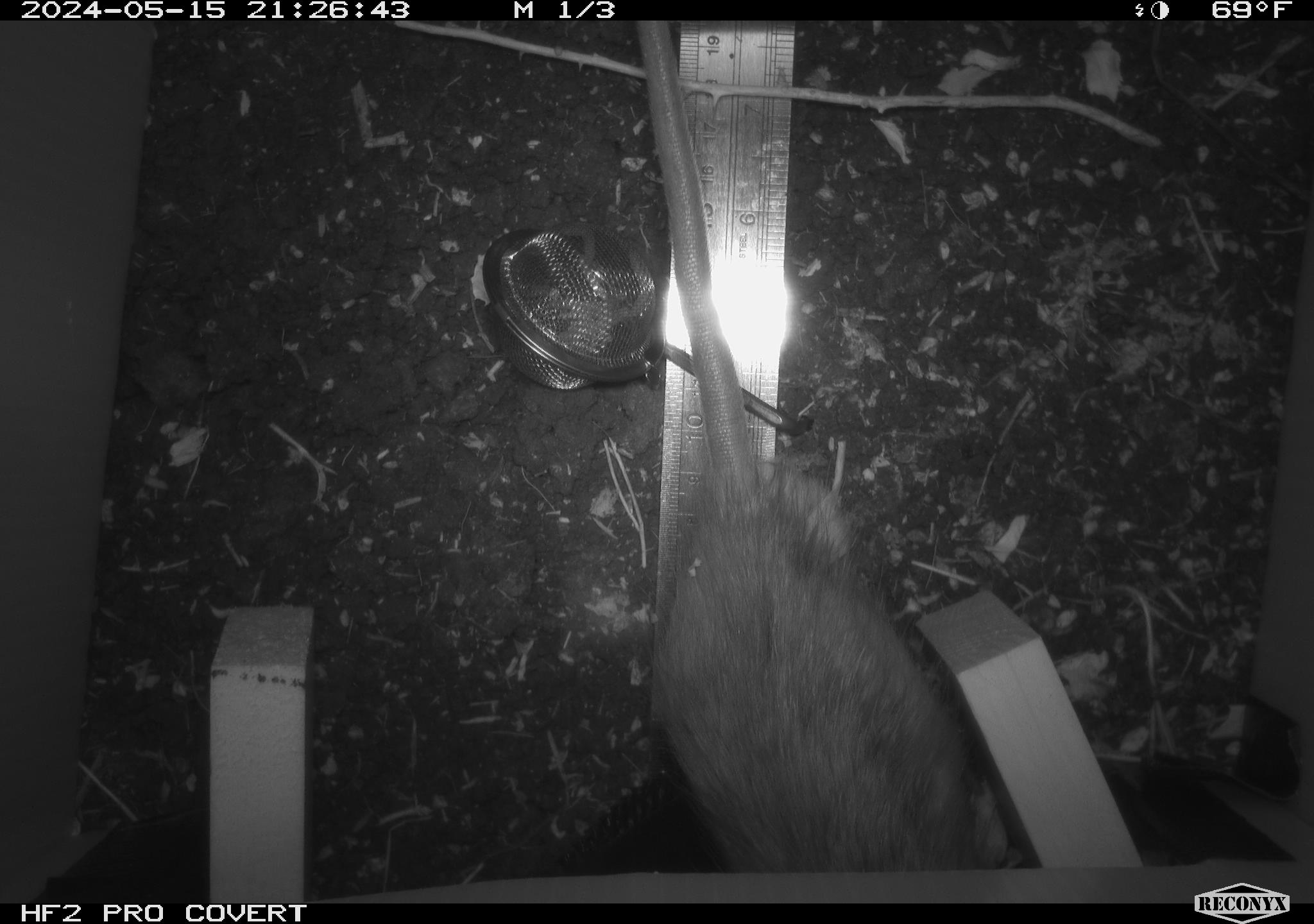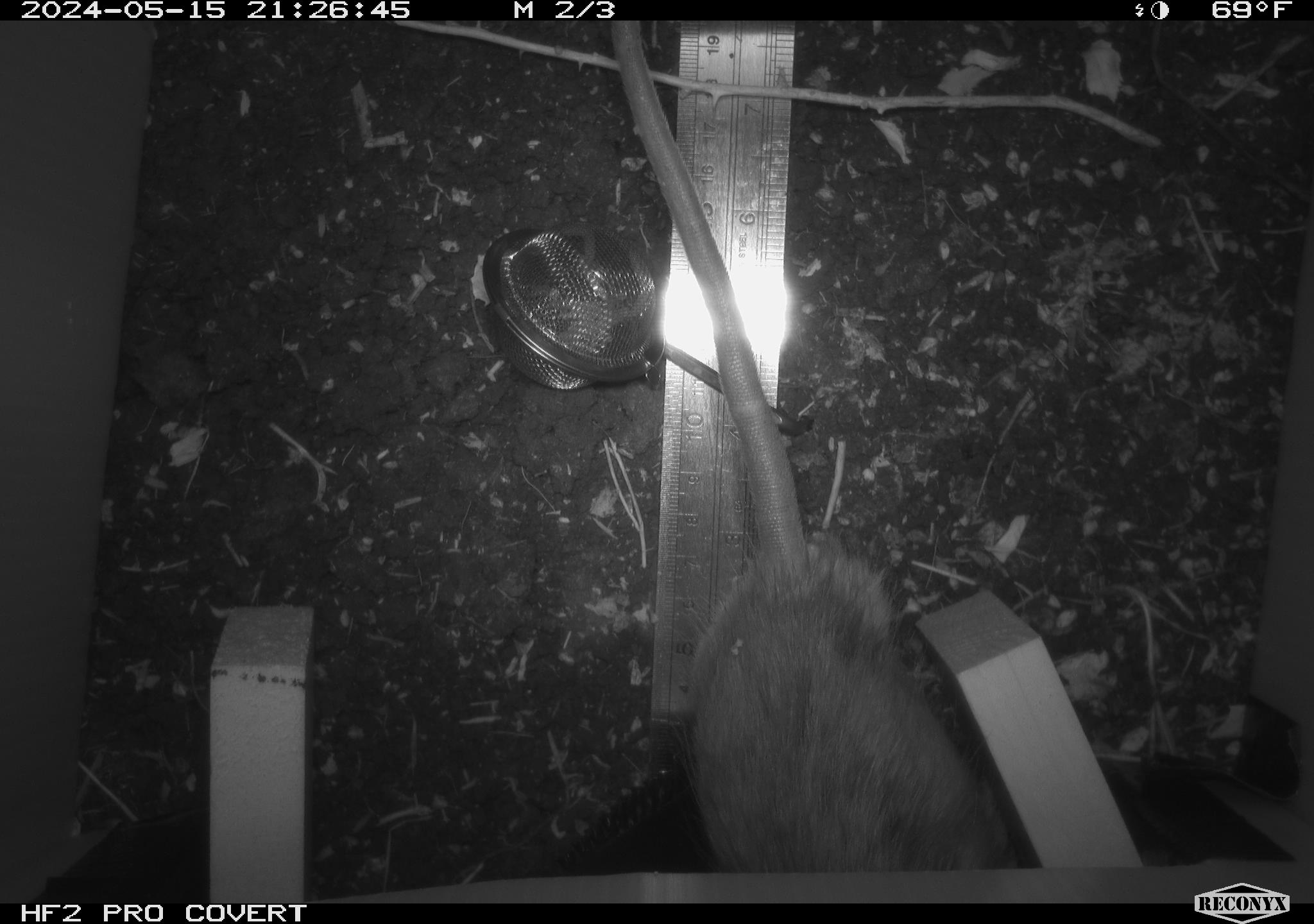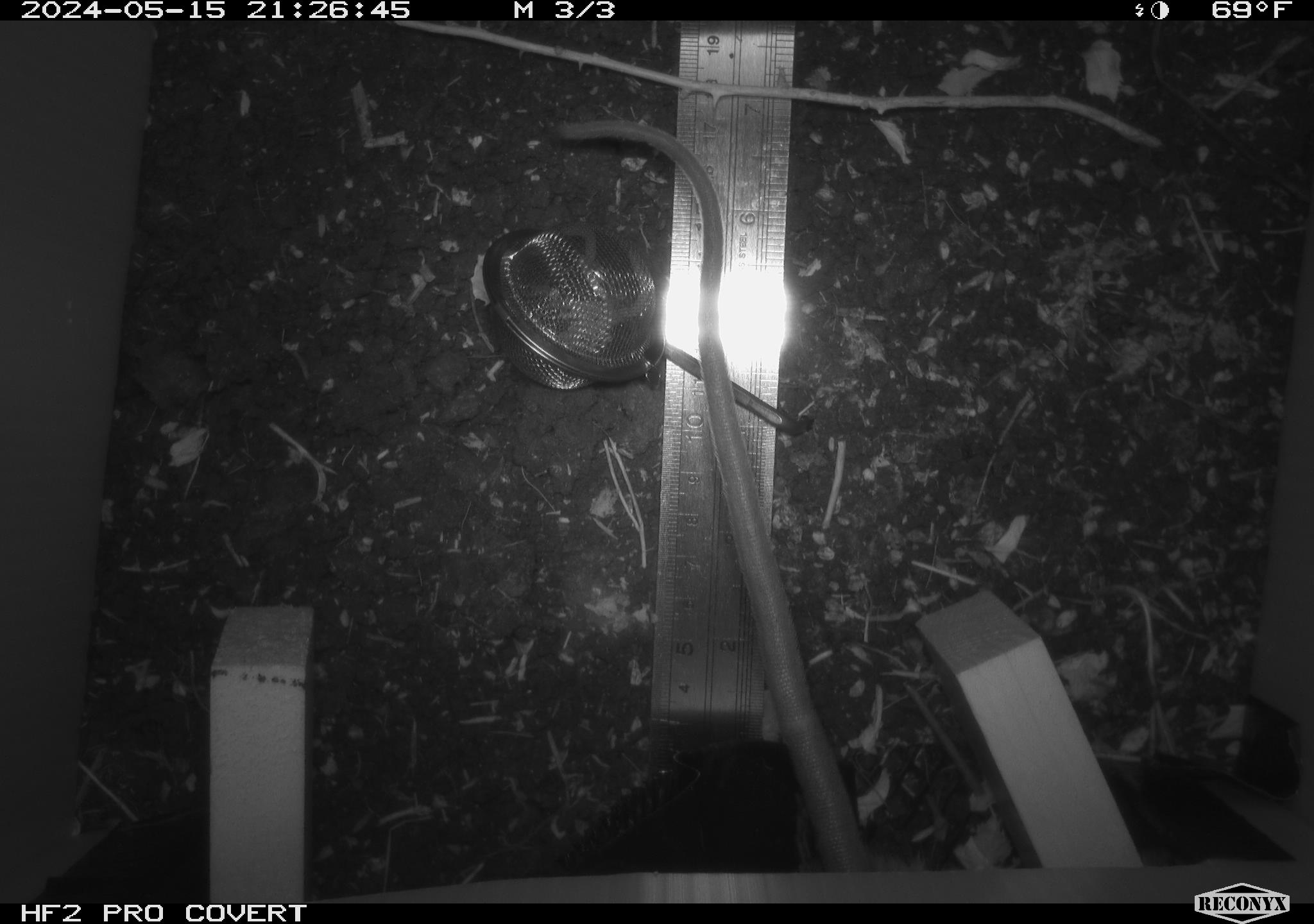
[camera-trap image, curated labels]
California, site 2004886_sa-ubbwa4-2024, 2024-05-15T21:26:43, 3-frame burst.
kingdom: Animalia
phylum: Chordata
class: Mammalia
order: Rodentia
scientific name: Rodentia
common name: woodrat or rat or mouse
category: woodrat or rat or mouse species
Woodrat or rat or mouse species (woodrat or rat or mouse) (Rodentia).